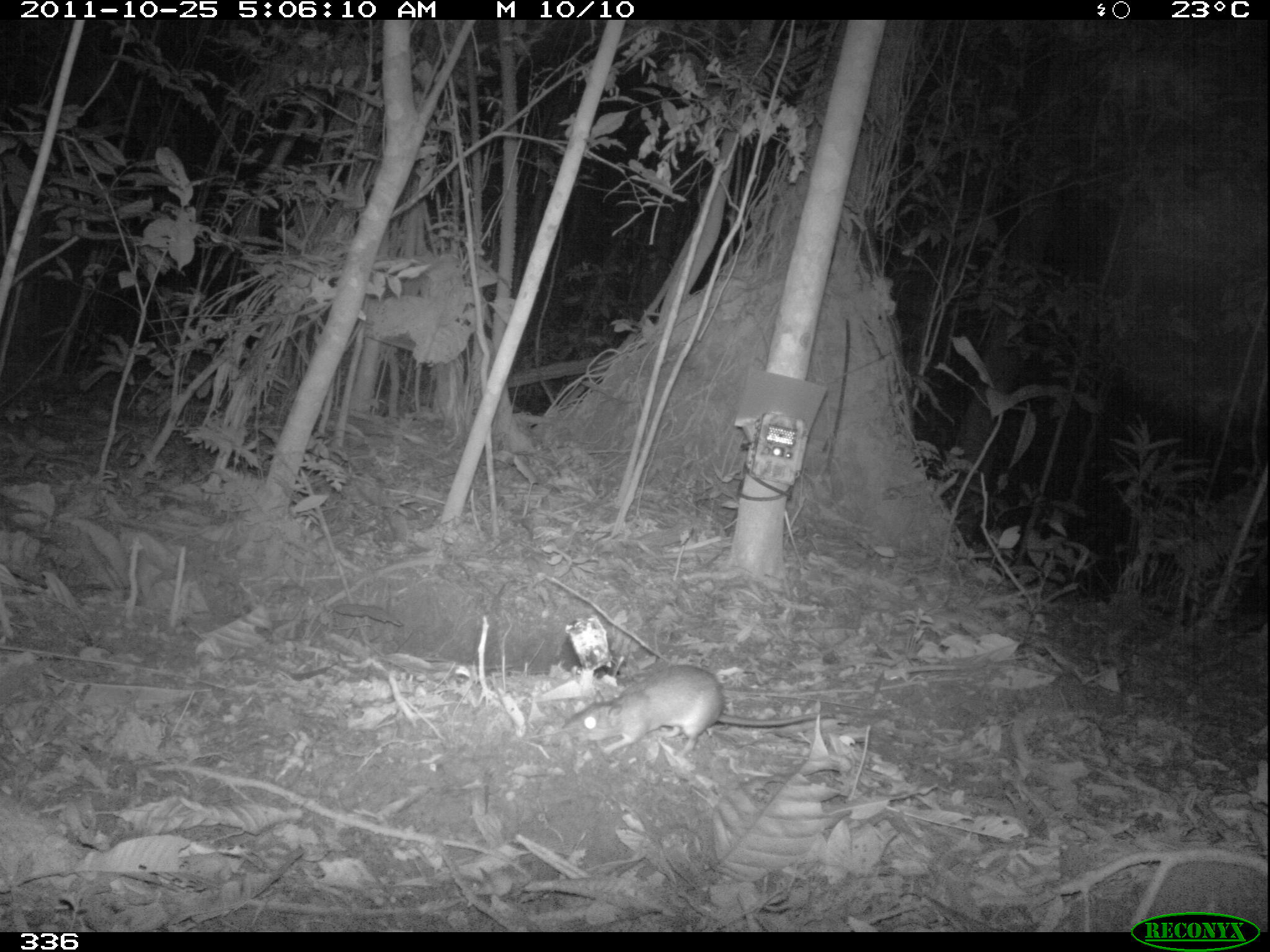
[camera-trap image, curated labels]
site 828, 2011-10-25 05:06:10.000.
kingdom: Animalia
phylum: Chordata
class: Mammalia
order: Rodentia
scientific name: Rodentia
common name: rodents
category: unknown rodent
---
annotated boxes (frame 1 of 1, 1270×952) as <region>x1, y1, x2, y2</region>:
unknown rodent: <region>561, 665, 833, 757</region>